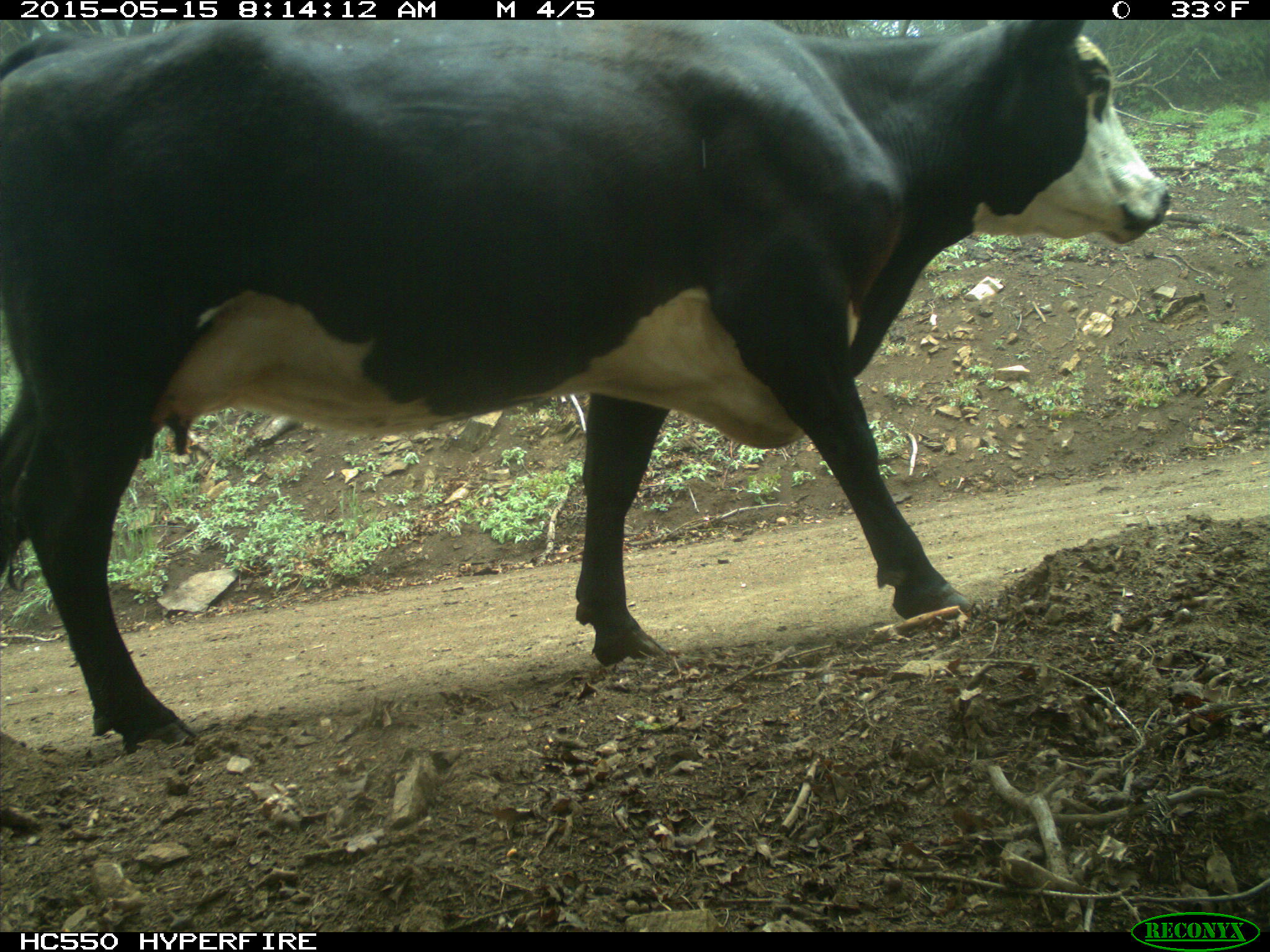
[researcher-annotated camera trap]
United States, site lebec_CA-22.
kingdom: Animalia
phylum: Chordata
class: Mammalia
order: Artiodactyla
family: Bovidae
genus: Bos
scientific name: Bos taurus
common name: domestic cow